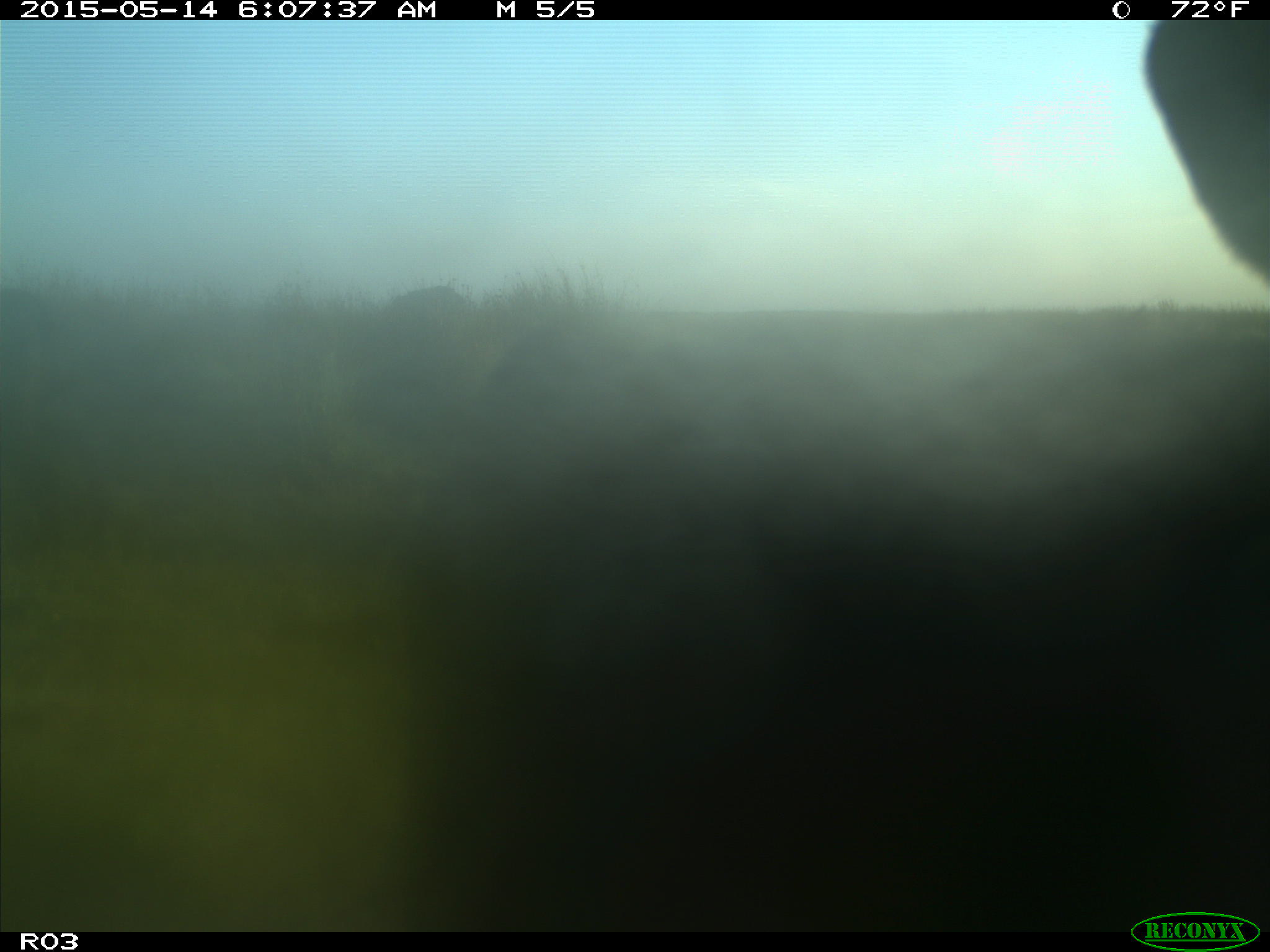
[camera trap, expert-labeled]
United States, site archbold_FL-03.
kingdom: Animalia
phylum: Chordata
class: Mammalia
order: Artiodactyla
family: Bovidae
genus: Bos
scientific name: Bos taurus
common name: domestic cow